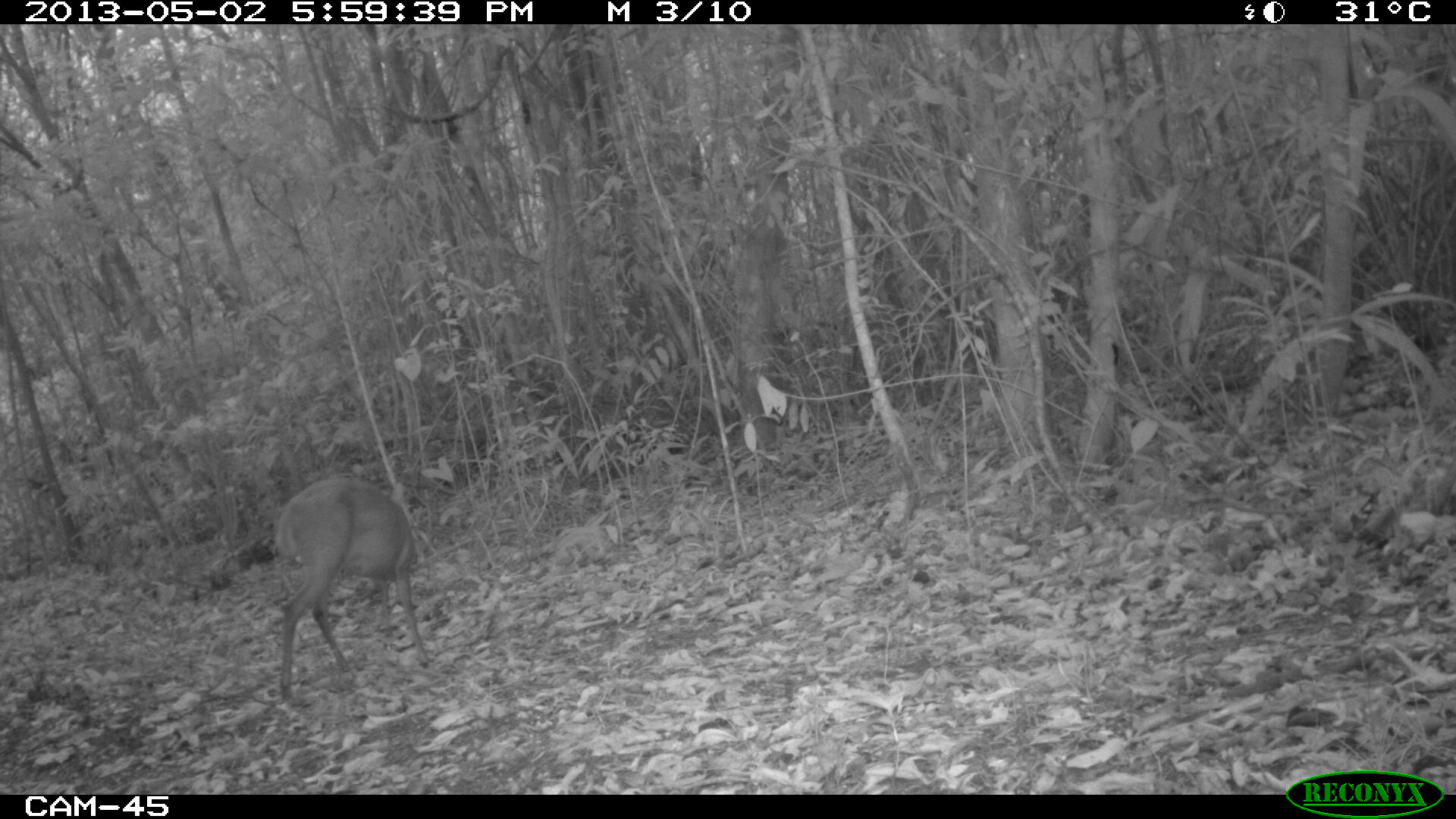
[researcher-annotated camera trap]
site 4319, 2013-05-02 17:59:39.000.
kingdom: Animalia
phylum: Chordata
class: Mammalia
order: Artiodactyla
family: Cervidae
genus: Mazama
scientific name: Mazama temama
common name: central american red brocket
Mazama temama (central american red brocket), count 1.